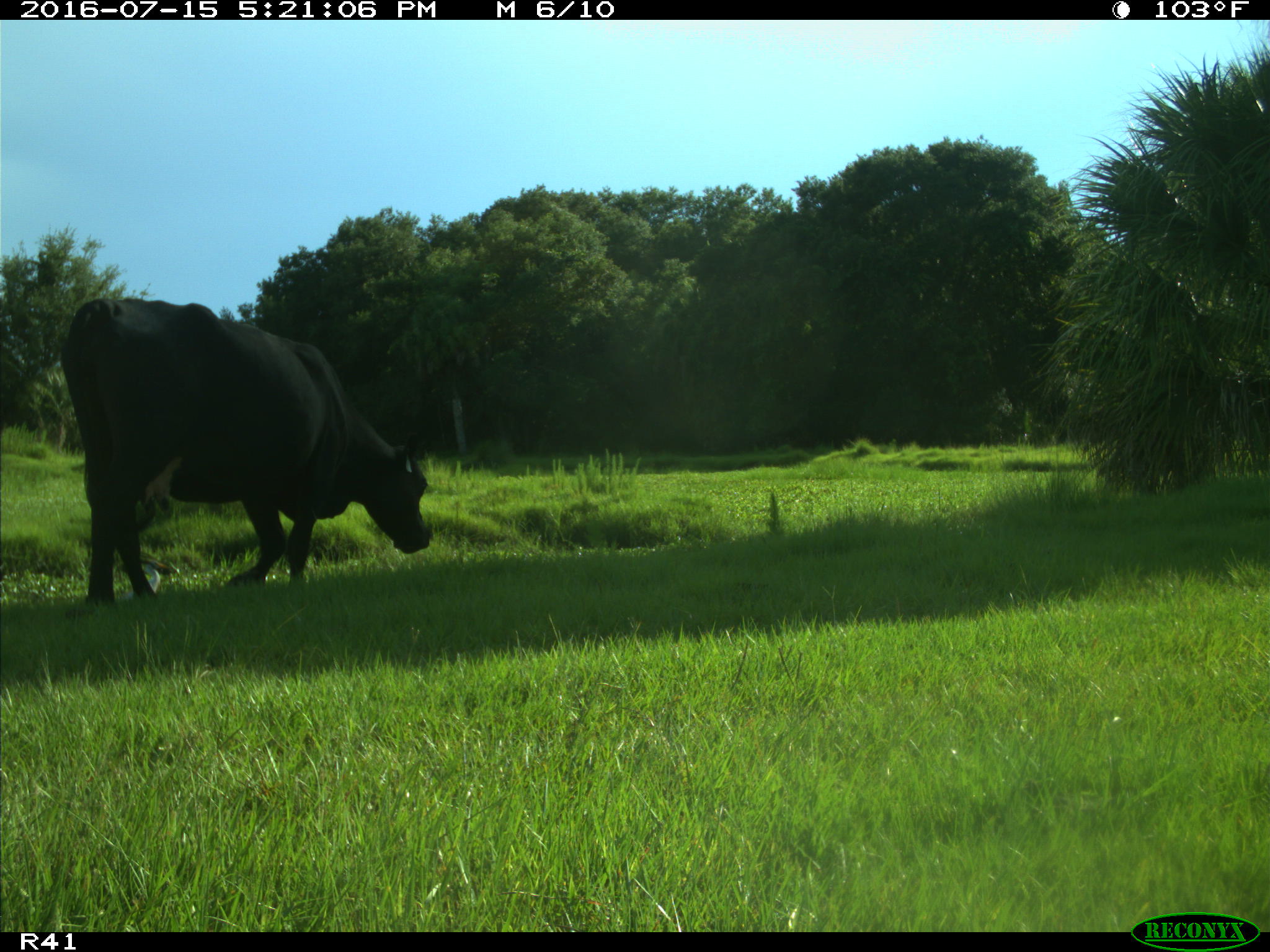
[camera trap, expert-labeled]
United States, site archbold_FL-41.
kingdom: Animalia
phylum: Chordata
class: Mammalia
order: Artiodactyla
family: Bovidae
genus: Bos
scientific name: Bos taurus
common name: domestic cow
Bos taurus (domestic cow).